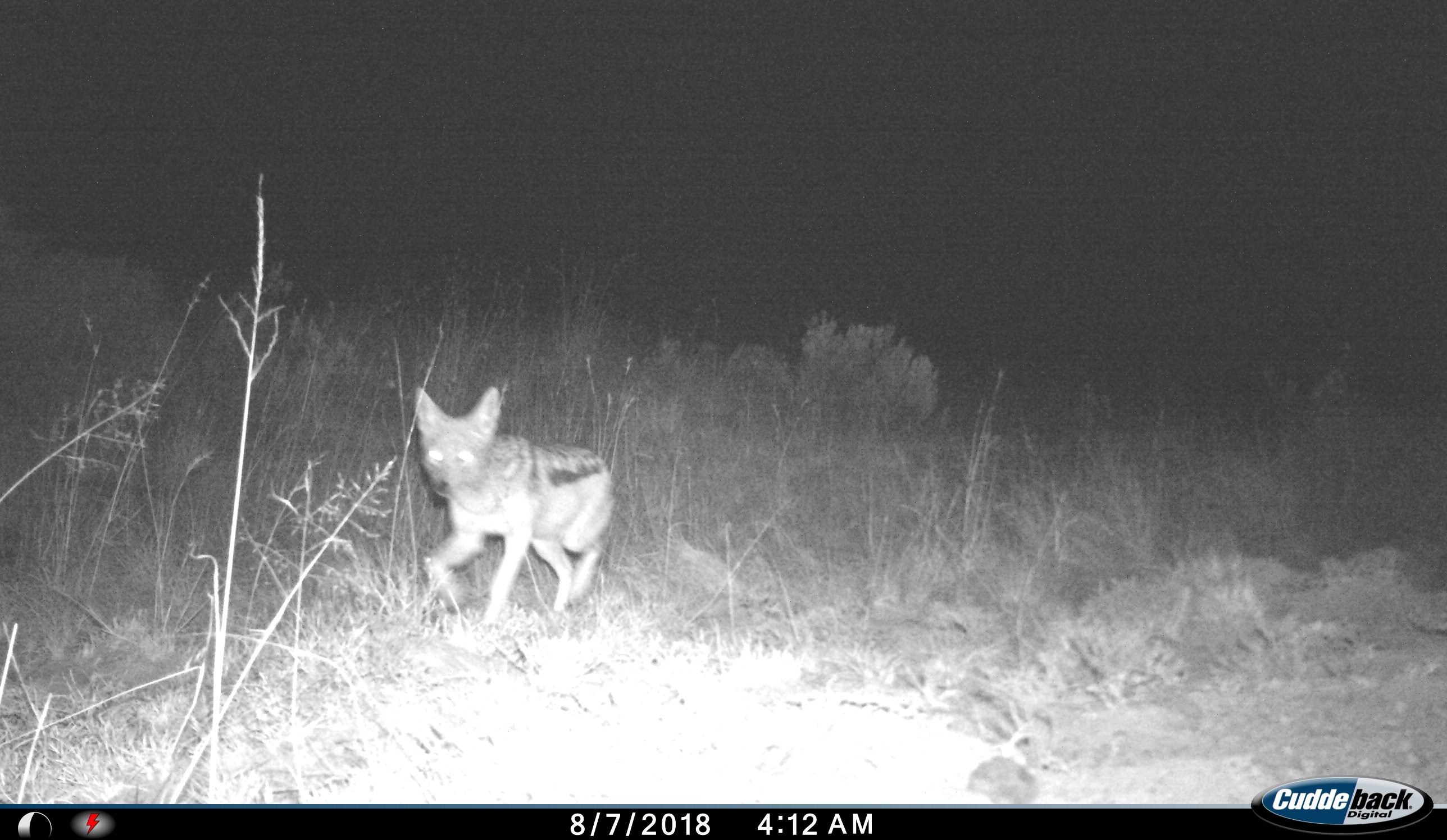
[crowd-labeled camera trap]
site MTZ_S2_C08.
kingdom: Animalia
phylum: Chordata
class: Mammalia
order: Carnivora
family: Canidae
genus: Lupulella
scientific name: Lupulella mesomelas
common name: black-backed jackal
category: jackalblackbacked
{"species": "jackalblackbacked (black-backed jackal) (Lupulella mesomelas)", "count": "1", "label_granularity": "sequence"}